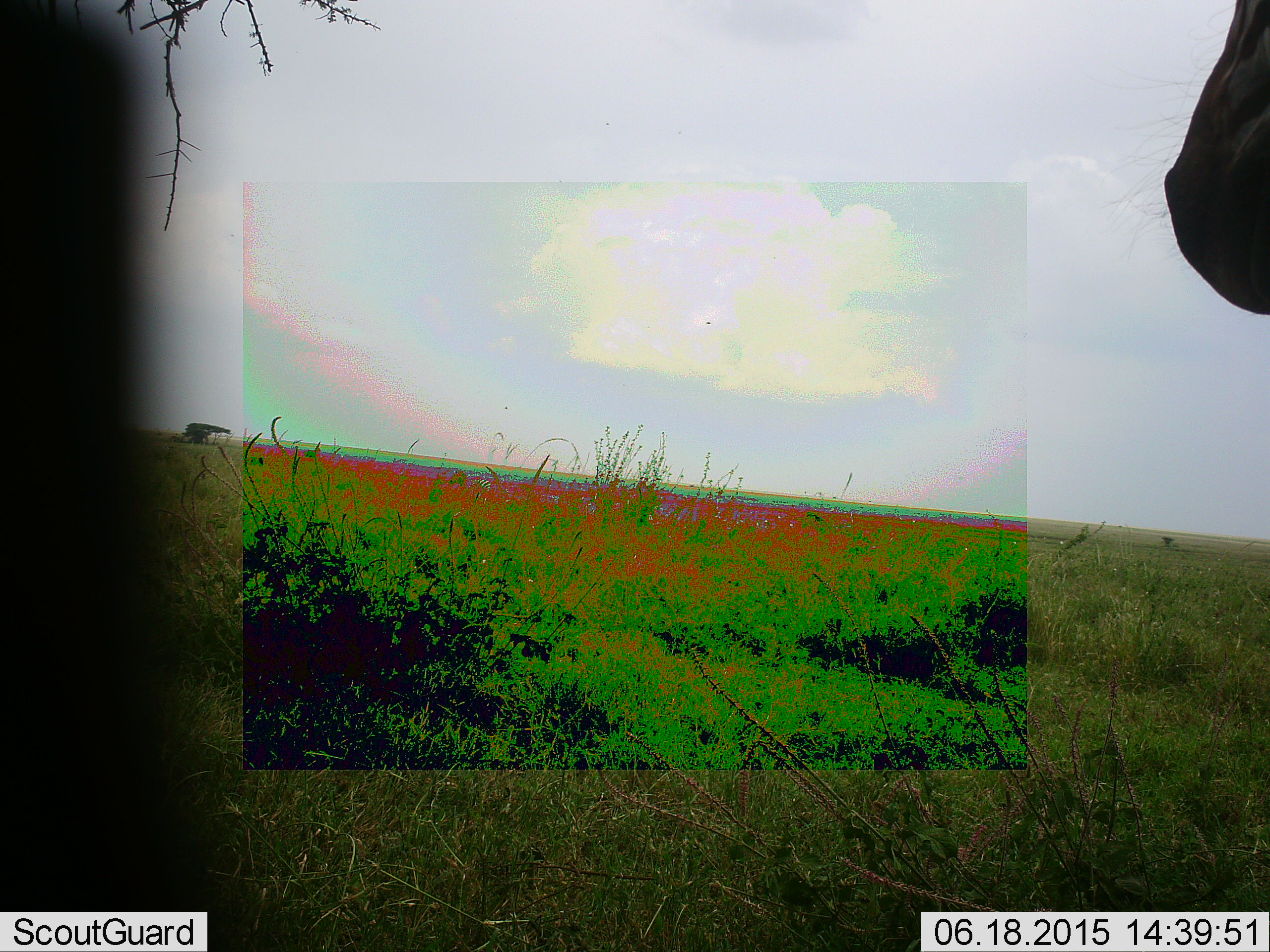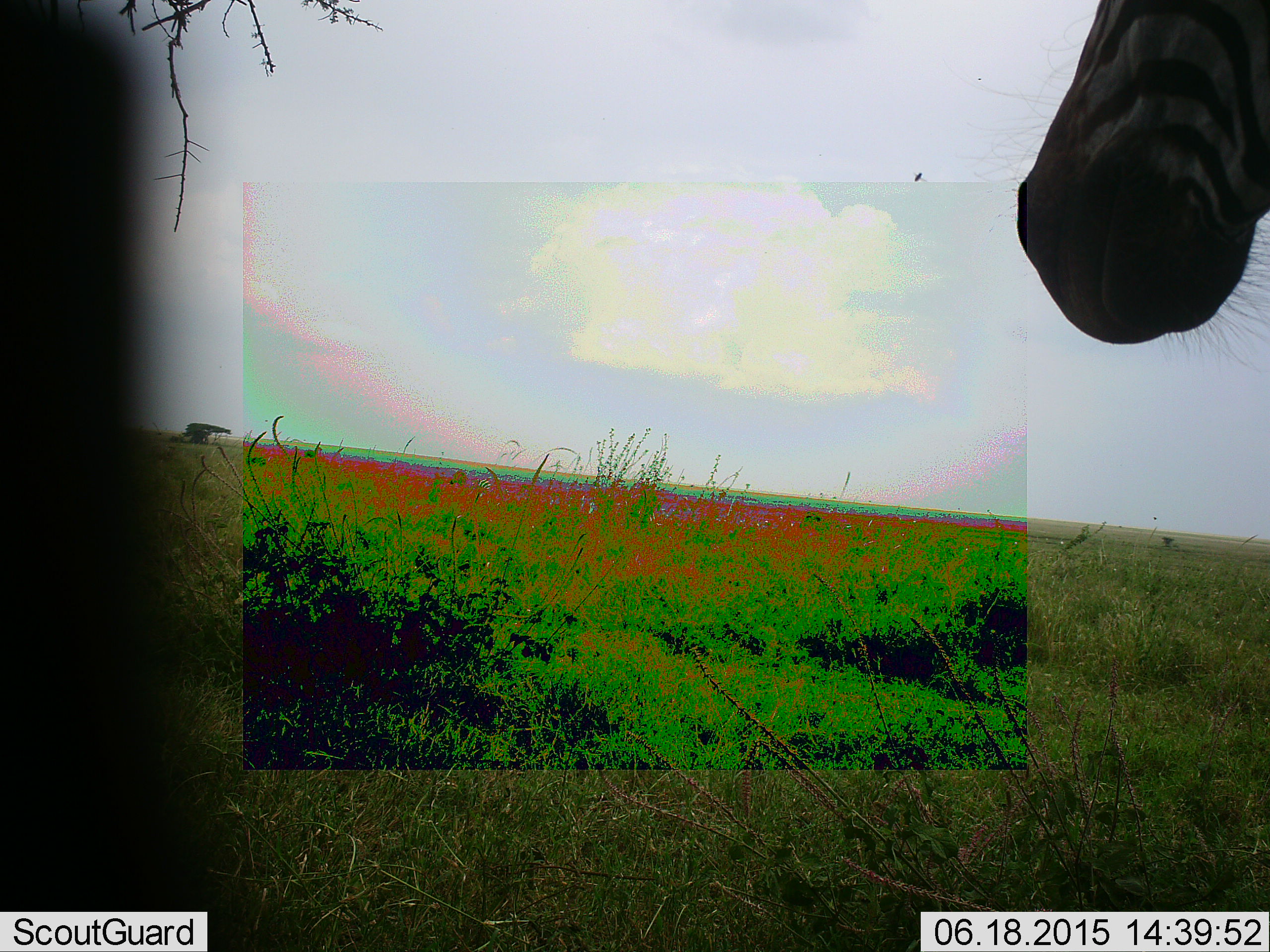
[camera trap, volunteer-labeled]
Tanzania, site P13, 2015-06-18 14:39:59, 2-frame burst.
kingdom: Animalia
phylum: Chordata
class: Mammalia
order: Perissodactyla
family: Equidae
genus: Equus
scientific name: Equus quagga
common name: plains zebra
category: zebra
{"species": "zebra (plains zebra) (Equus quagga)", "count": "1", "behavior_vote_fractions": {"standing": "90%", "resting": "0%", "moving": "10%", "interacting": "0%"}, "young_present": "0%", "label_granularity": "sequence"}